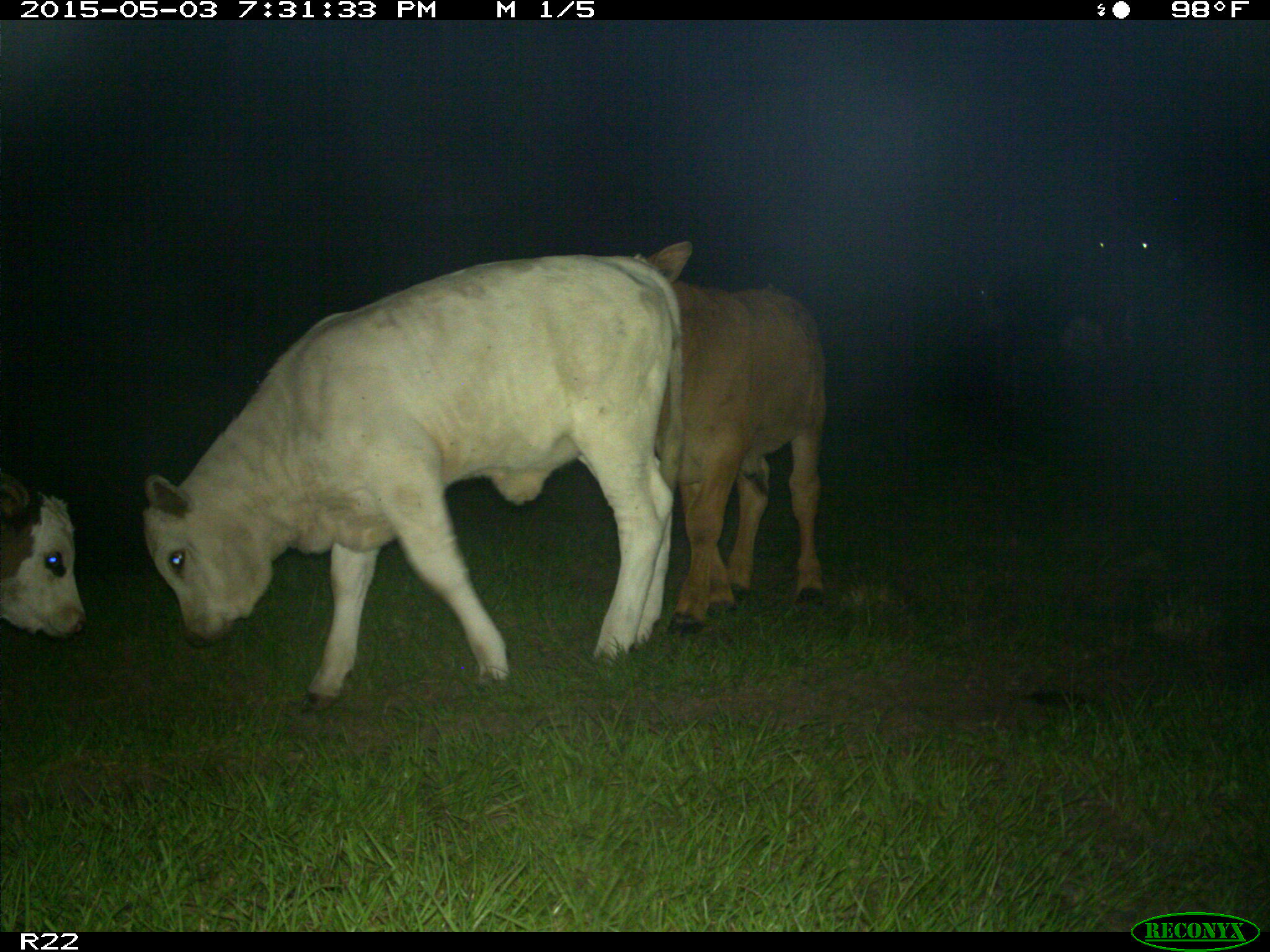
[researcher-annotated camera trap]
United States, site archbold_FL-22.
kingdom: Animalia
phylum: Chordata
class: Mammalia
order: Artiodactyla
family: Bovidae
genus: Bos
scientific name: Bos taurus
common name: domestic cow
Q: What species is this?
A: Bos taurus (domestic cow).